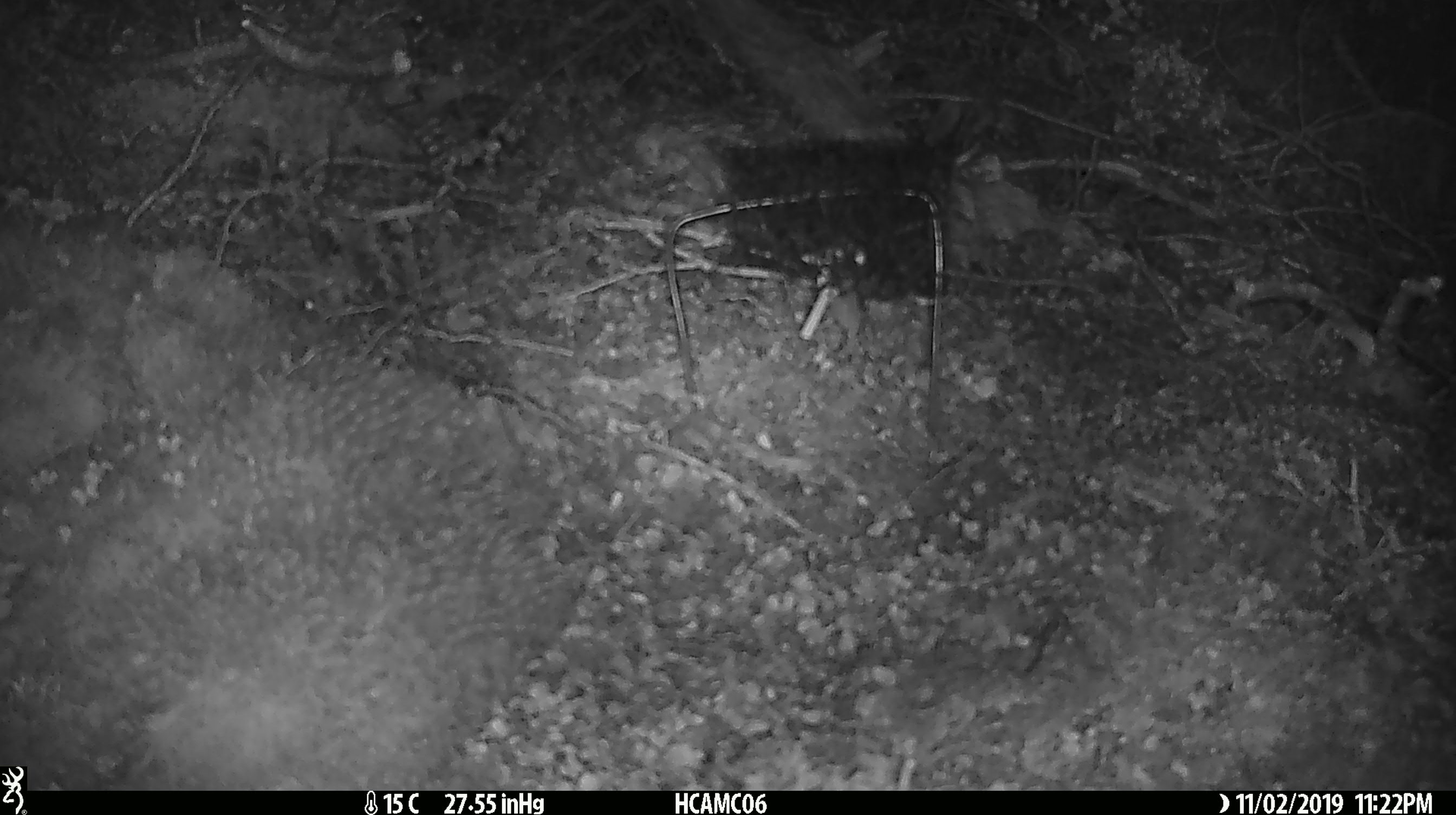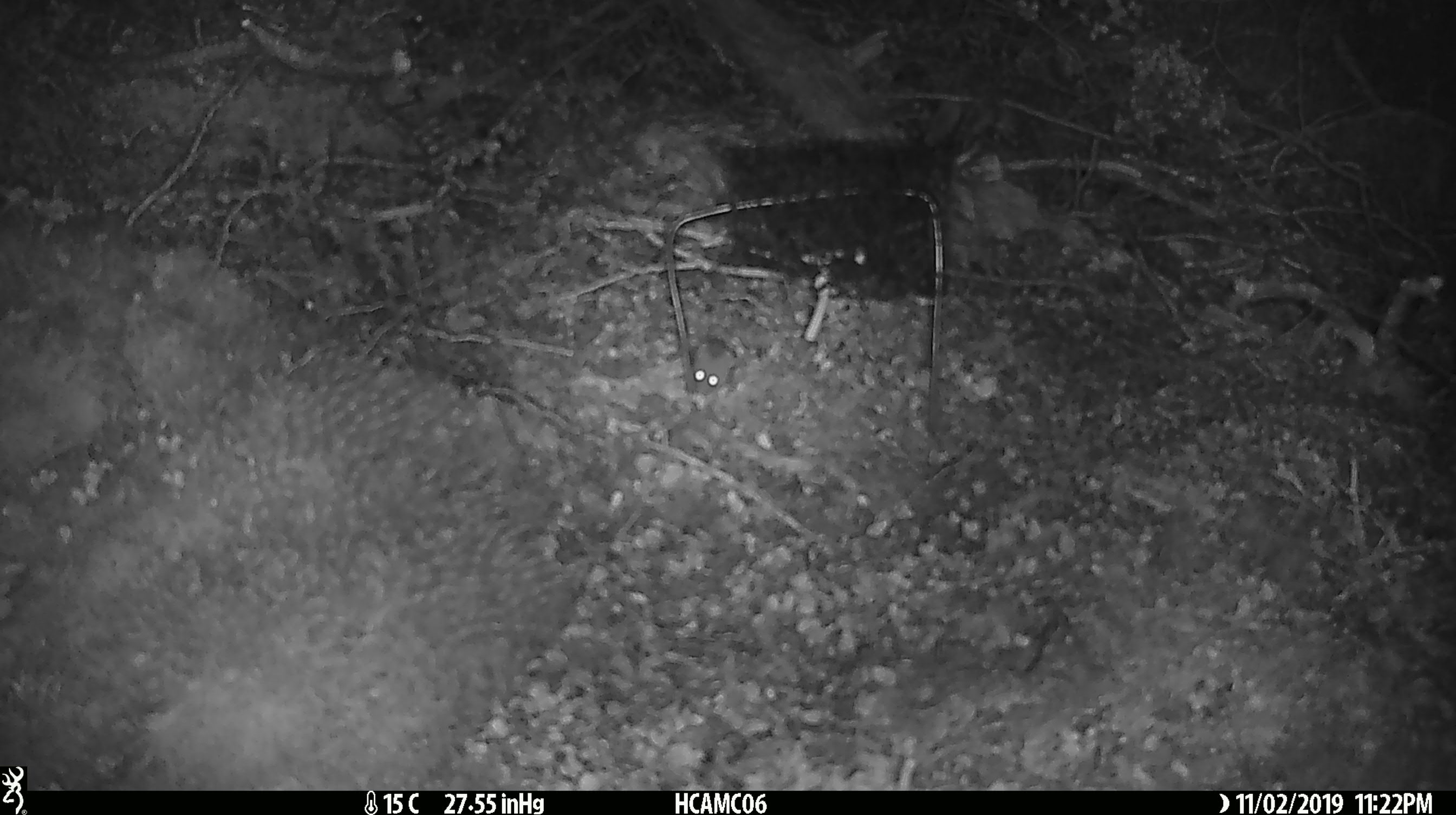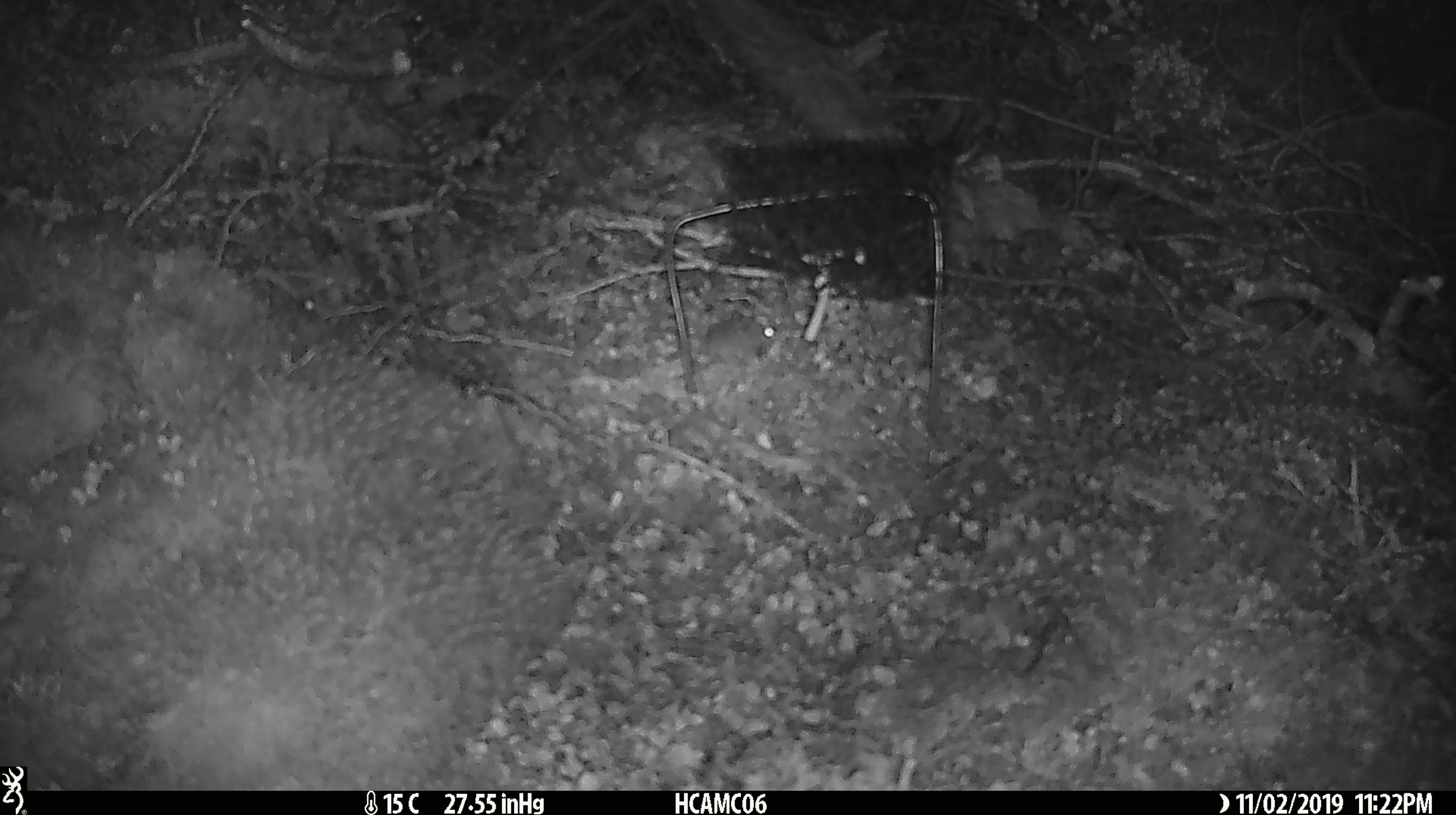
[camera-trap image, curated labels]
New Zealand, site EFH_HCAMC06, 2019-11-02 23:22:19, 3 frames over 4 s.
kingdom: Animalia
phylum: Chordata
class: Mammalia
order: Rodentia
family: Muridae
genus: Mus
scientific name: Mus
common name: mouse